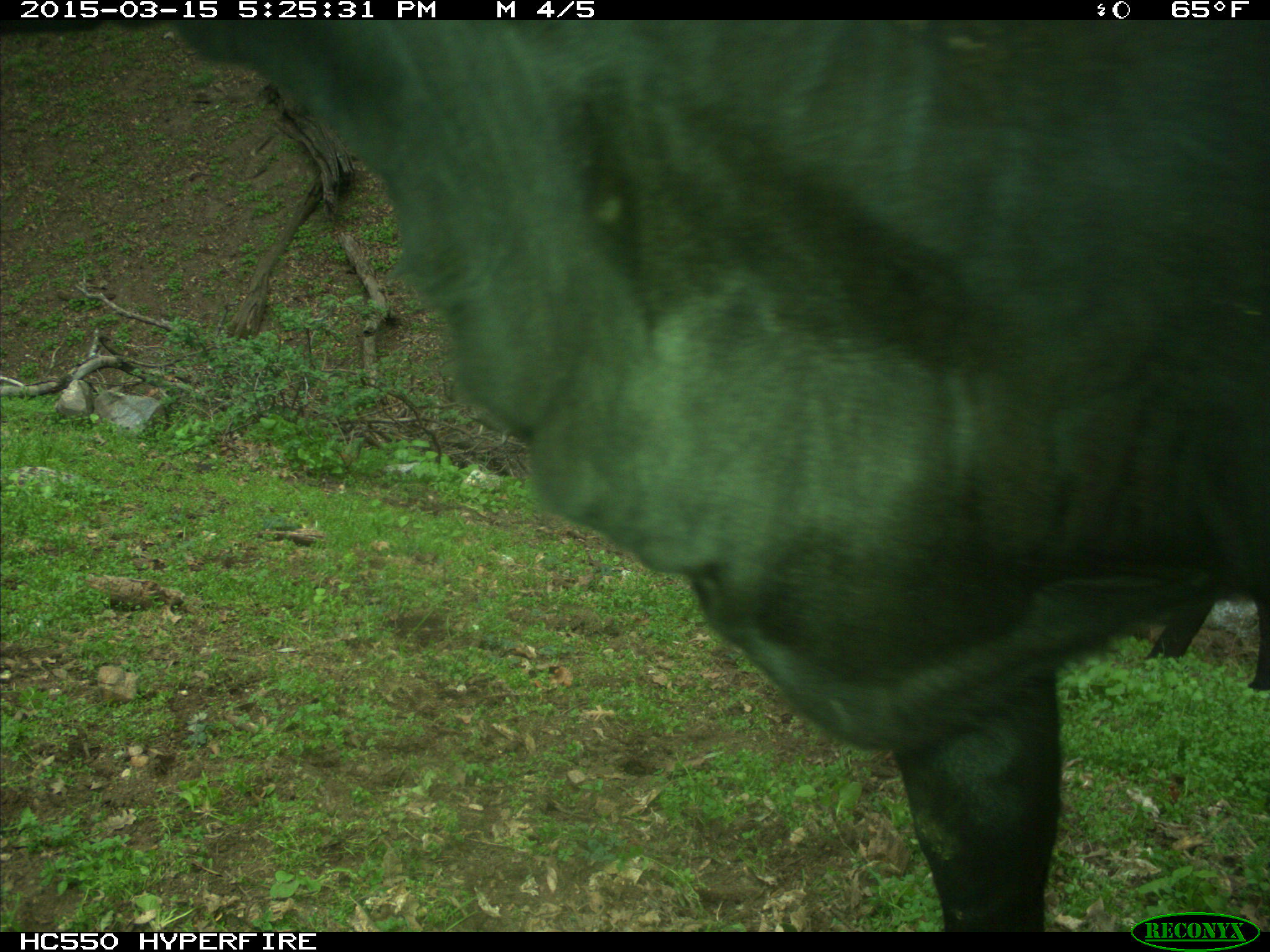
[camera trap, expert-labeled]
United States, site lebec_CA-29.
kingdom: Animalia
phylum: Chordata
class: Mammalia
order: Artiodactyla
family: Bovidae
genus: Bos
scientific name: Bos taurus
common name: domestic cow